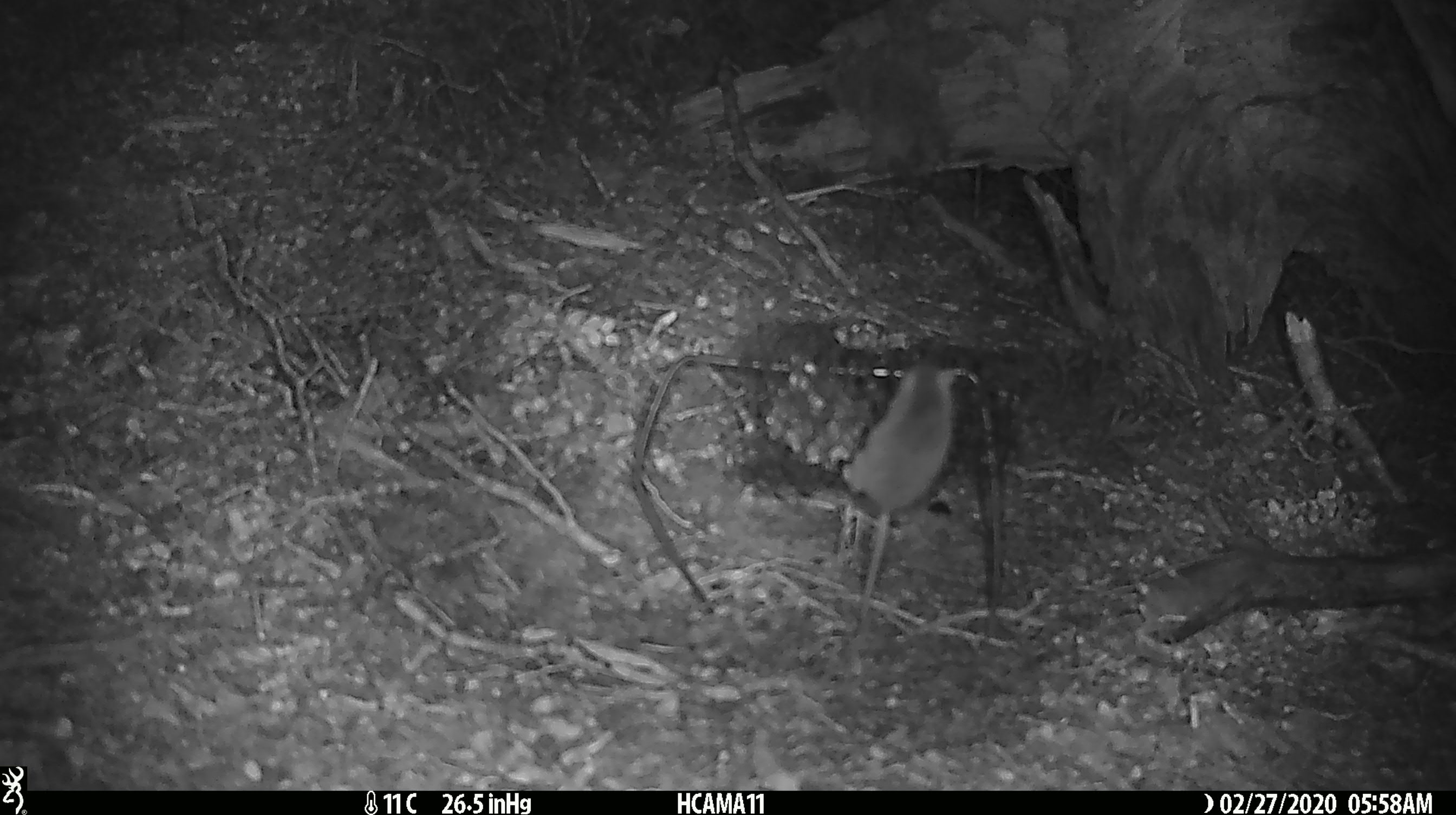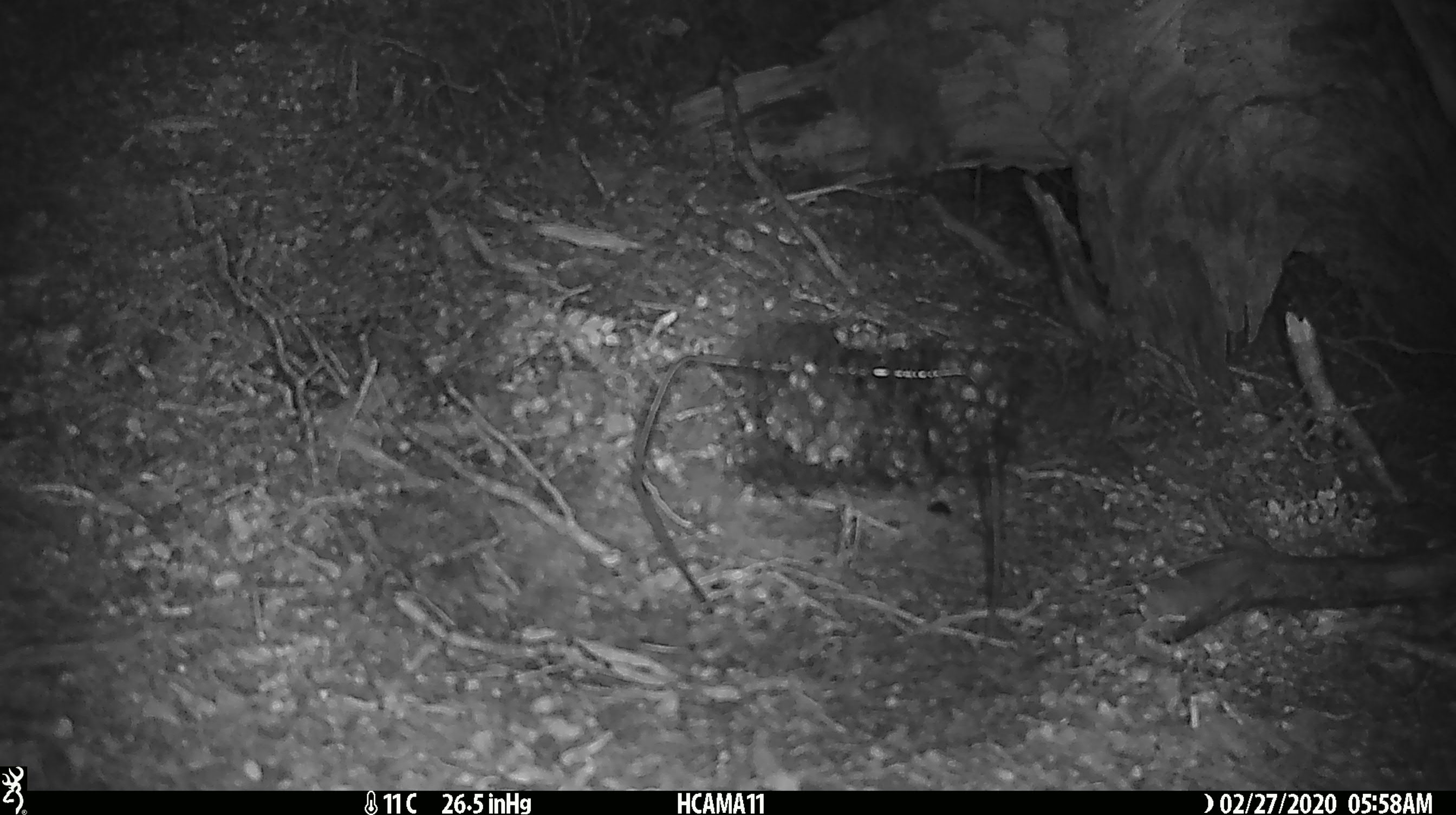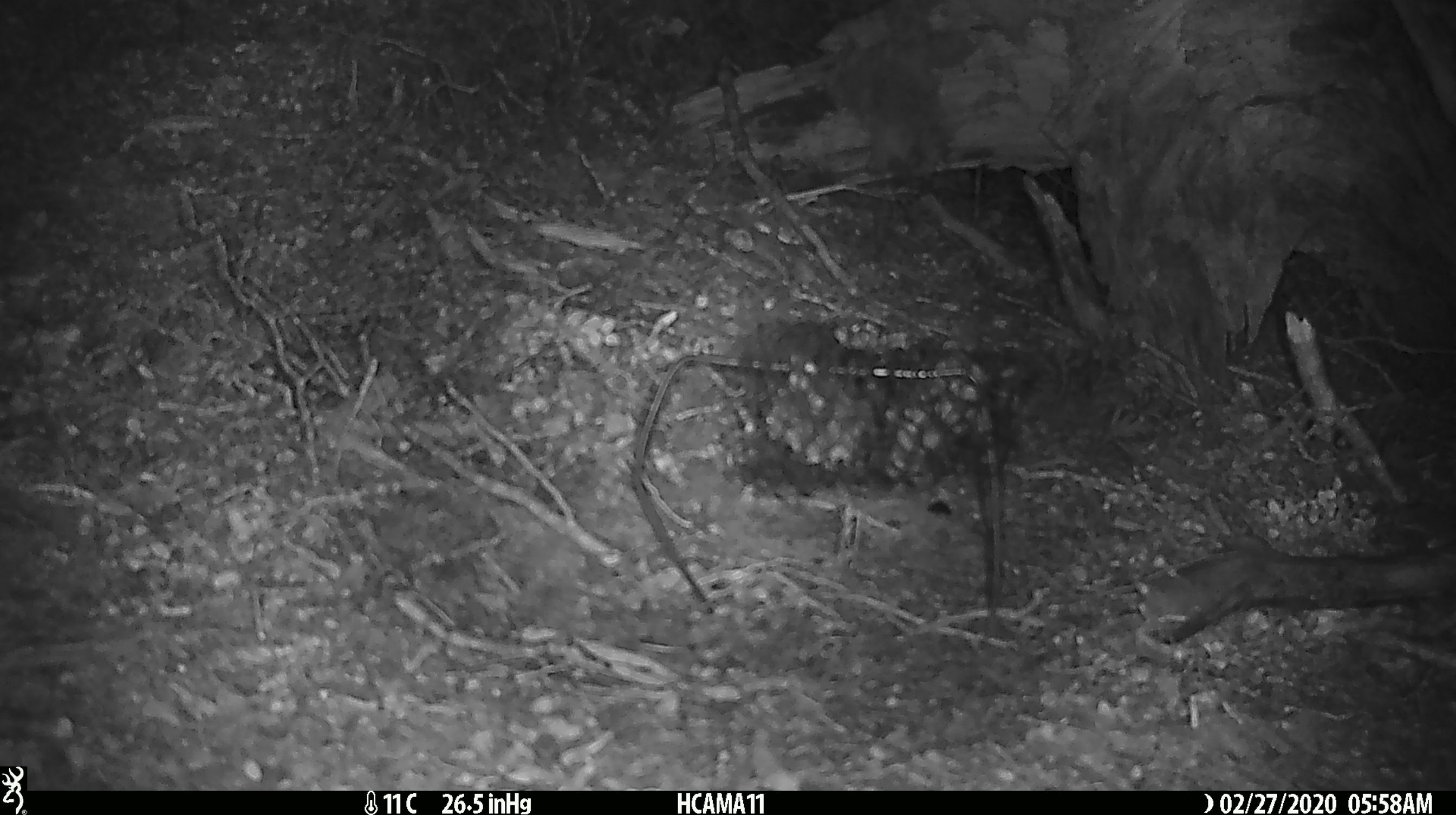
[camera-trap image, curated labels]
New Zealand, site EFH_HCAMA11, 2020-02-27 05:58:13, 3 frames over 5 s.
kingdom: Animalia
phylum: Chordata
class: Mammalia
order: Rodentia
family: Muridae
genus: Mus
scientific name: Mus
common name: mouse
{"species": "mouse (Mus)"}